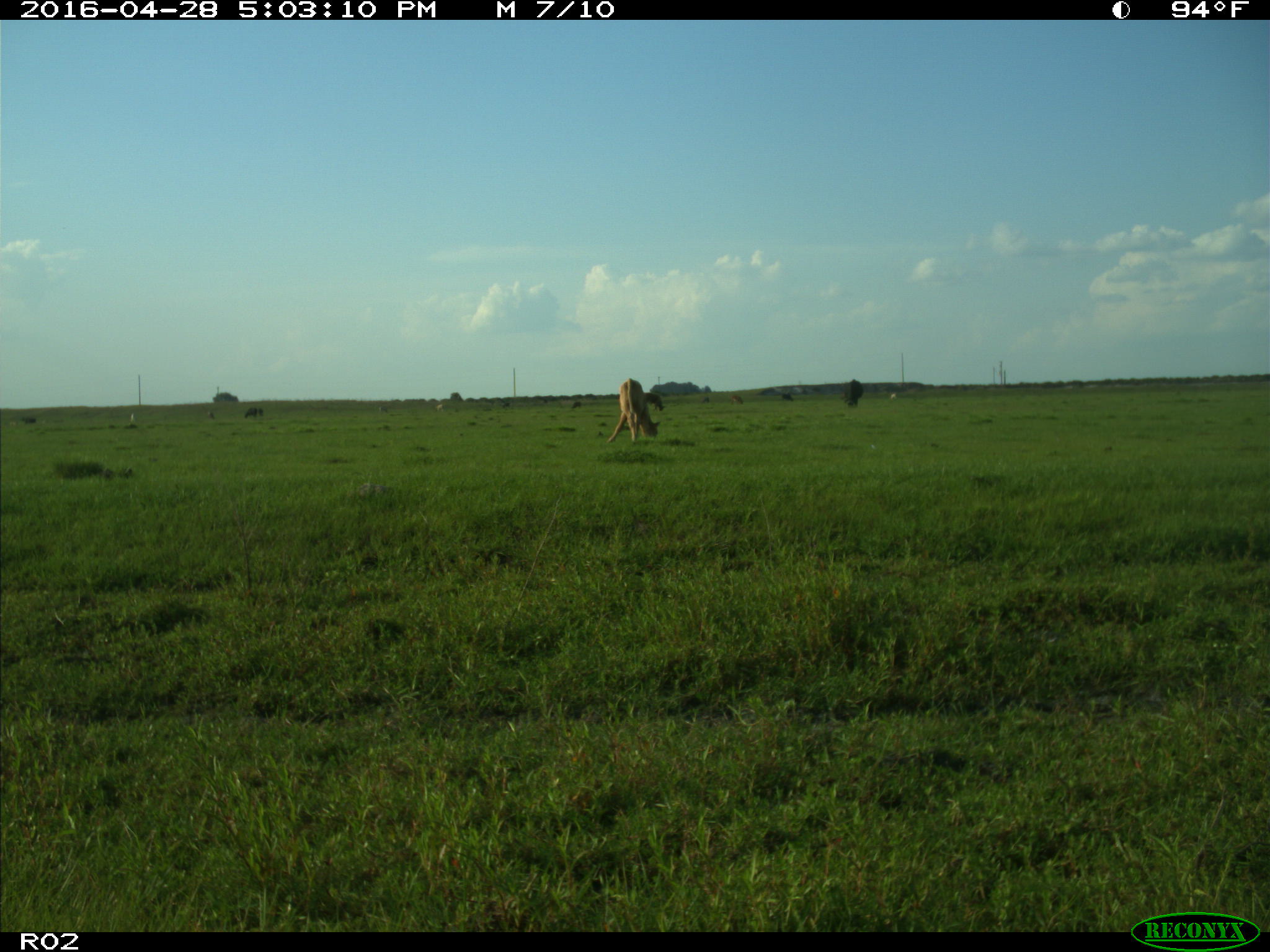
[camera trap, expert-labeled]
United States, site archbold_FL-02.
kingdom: Animalia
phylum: Chordata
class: Mammalia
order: Artiodactyla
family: Bovidae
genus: Bos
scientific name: Bos taurus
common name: domestic cow